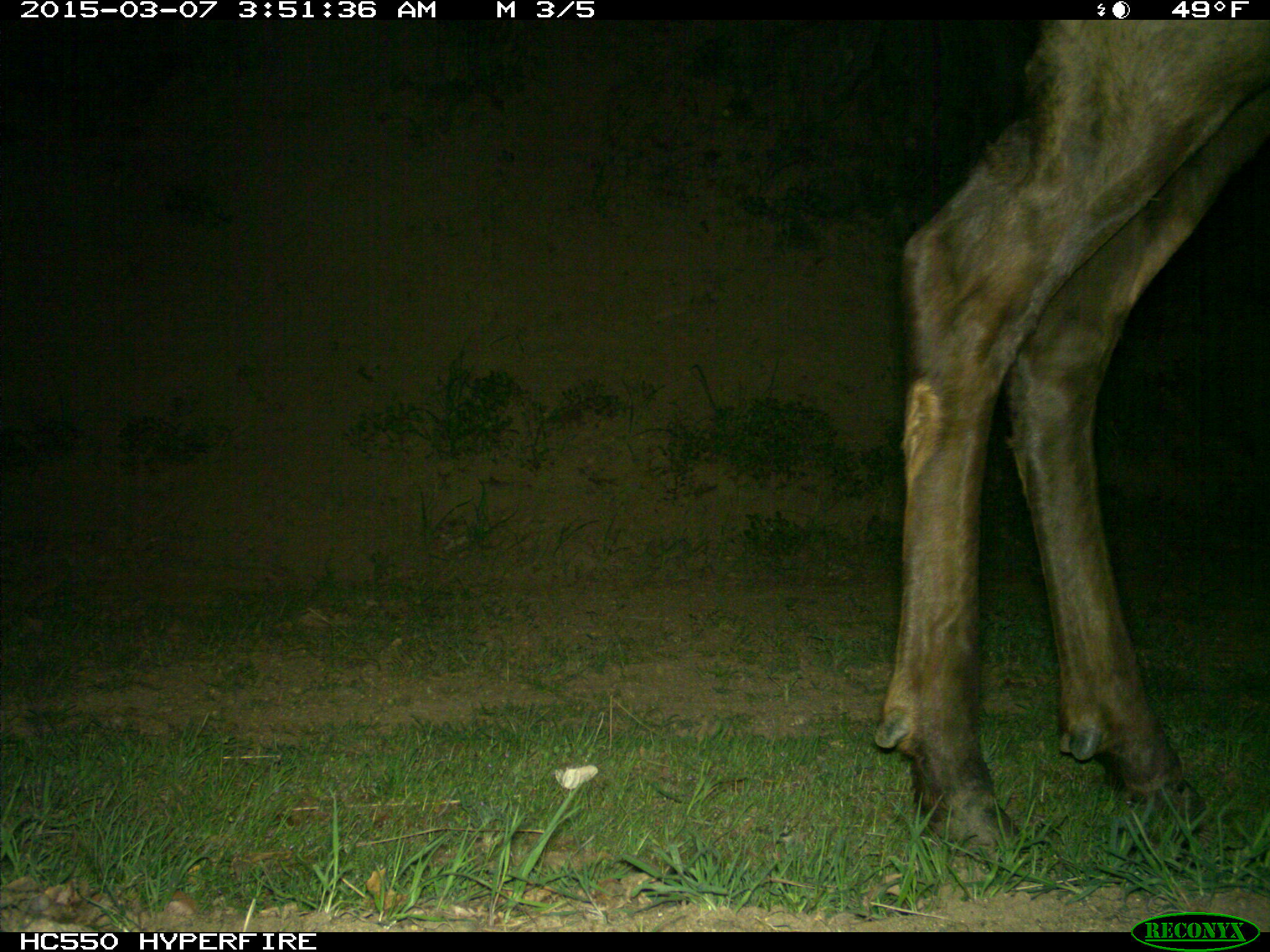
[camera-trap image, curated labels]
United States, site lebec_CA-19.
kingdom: Animalia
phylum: Chordata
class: Mammalia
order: Artiodactyla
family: Cervidae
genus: Cervus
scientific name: Cervus canadensis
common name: elk